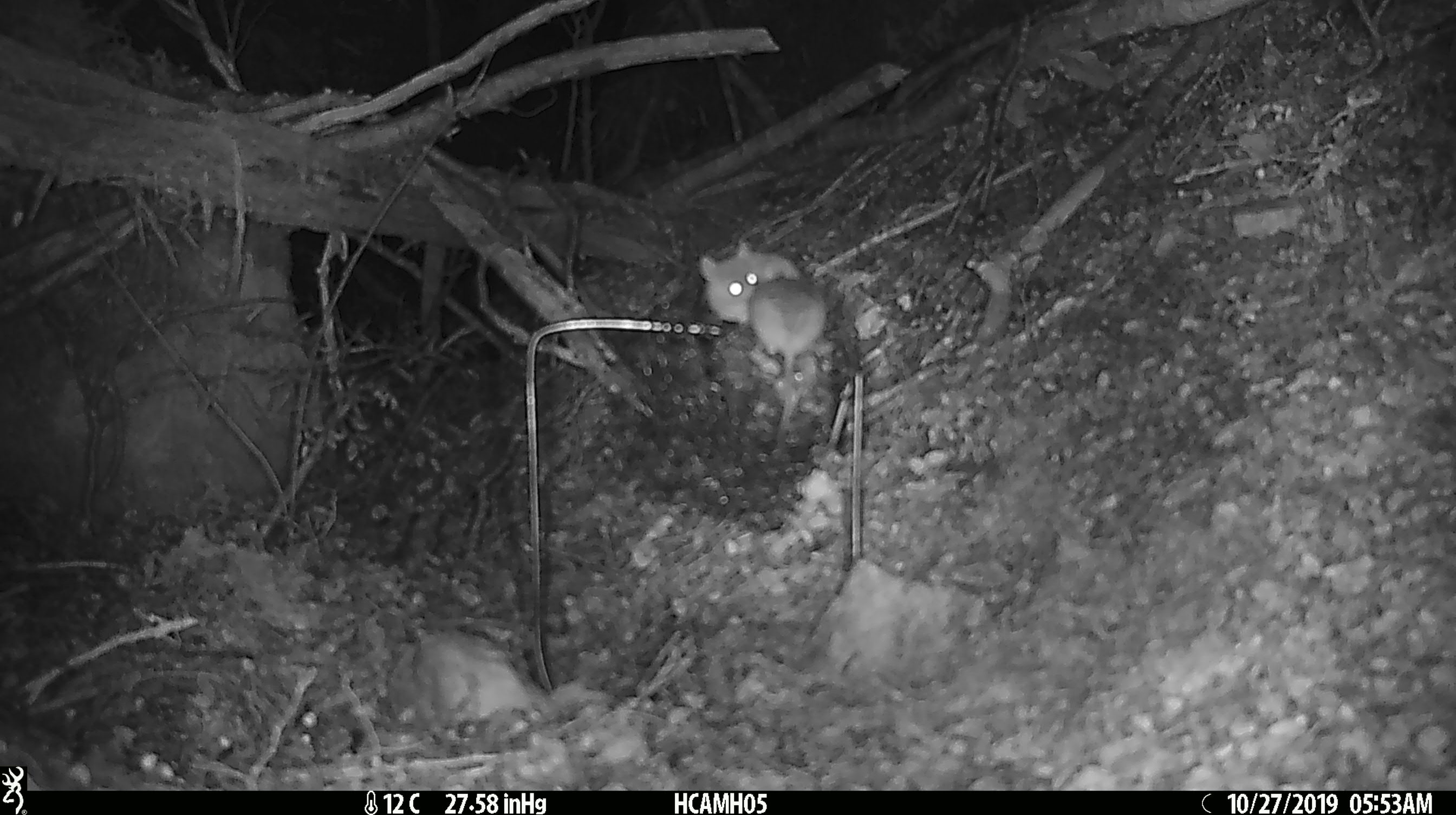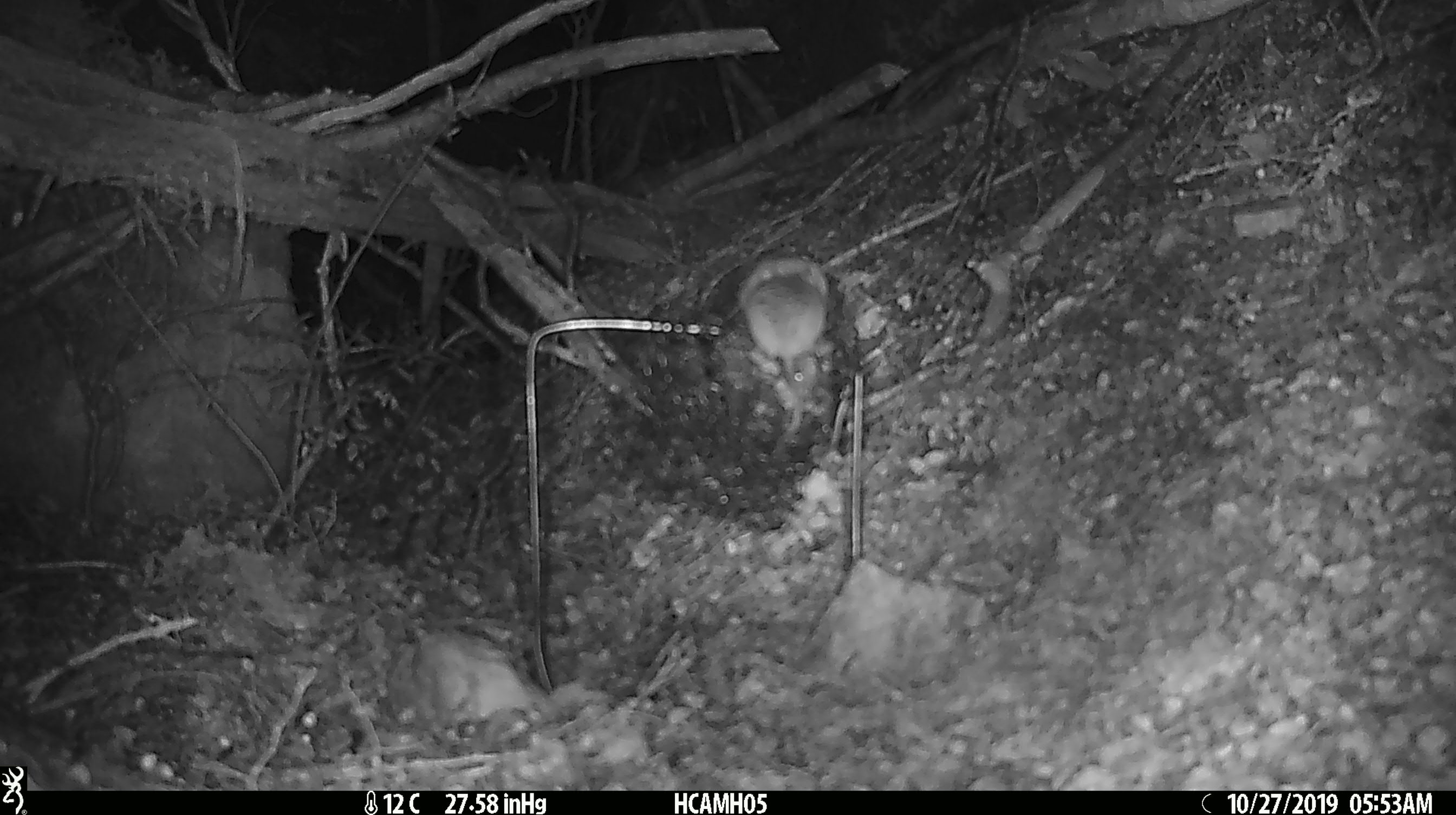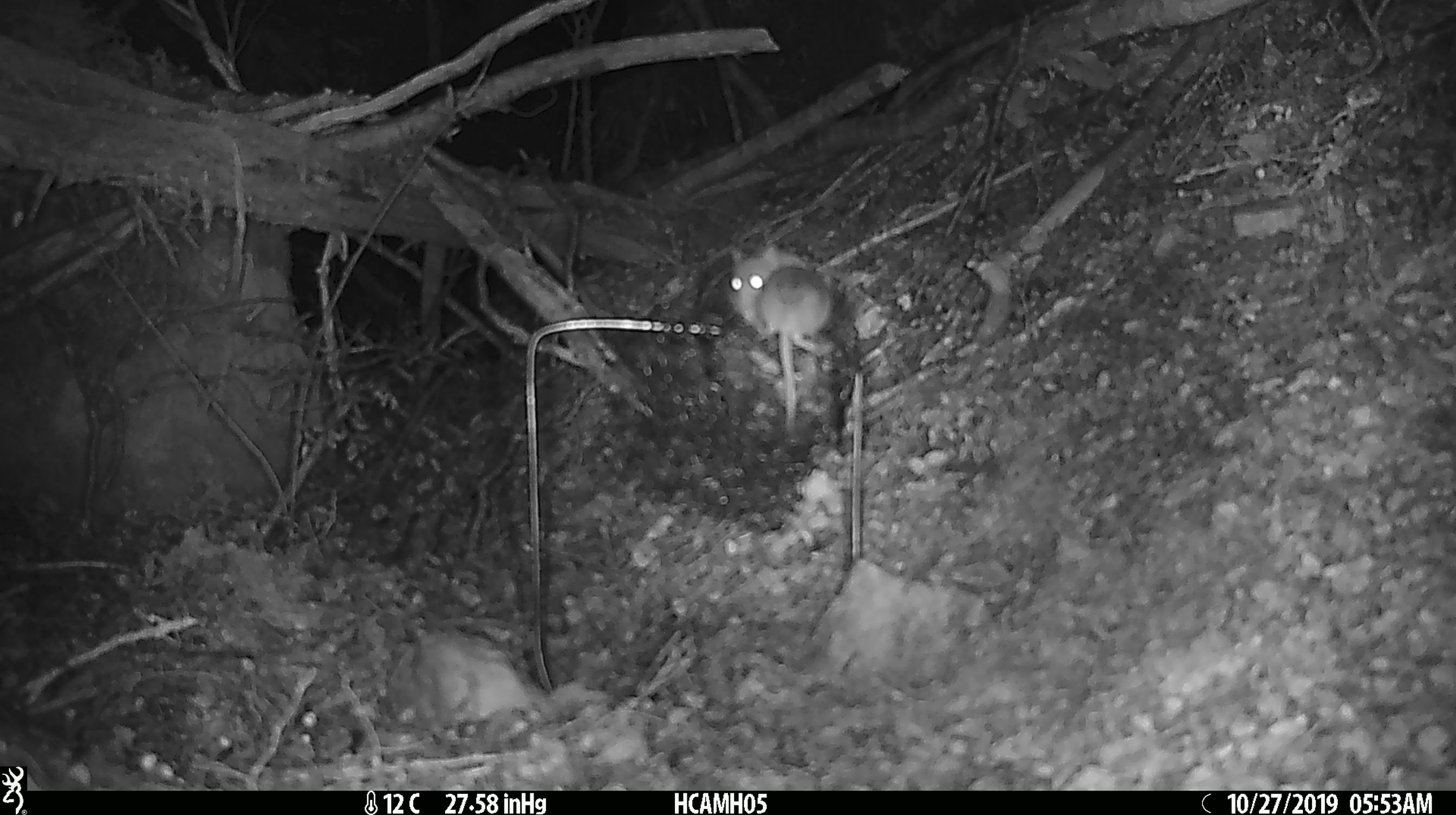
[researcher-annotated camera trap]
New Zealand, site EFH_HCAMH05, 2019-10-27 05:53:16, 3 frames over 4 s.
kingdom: Animalia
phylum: Chordata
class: Mammalia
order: Rodentia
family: Muridae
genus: Mus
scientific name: Mus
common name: mouse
Mouse (Mus).